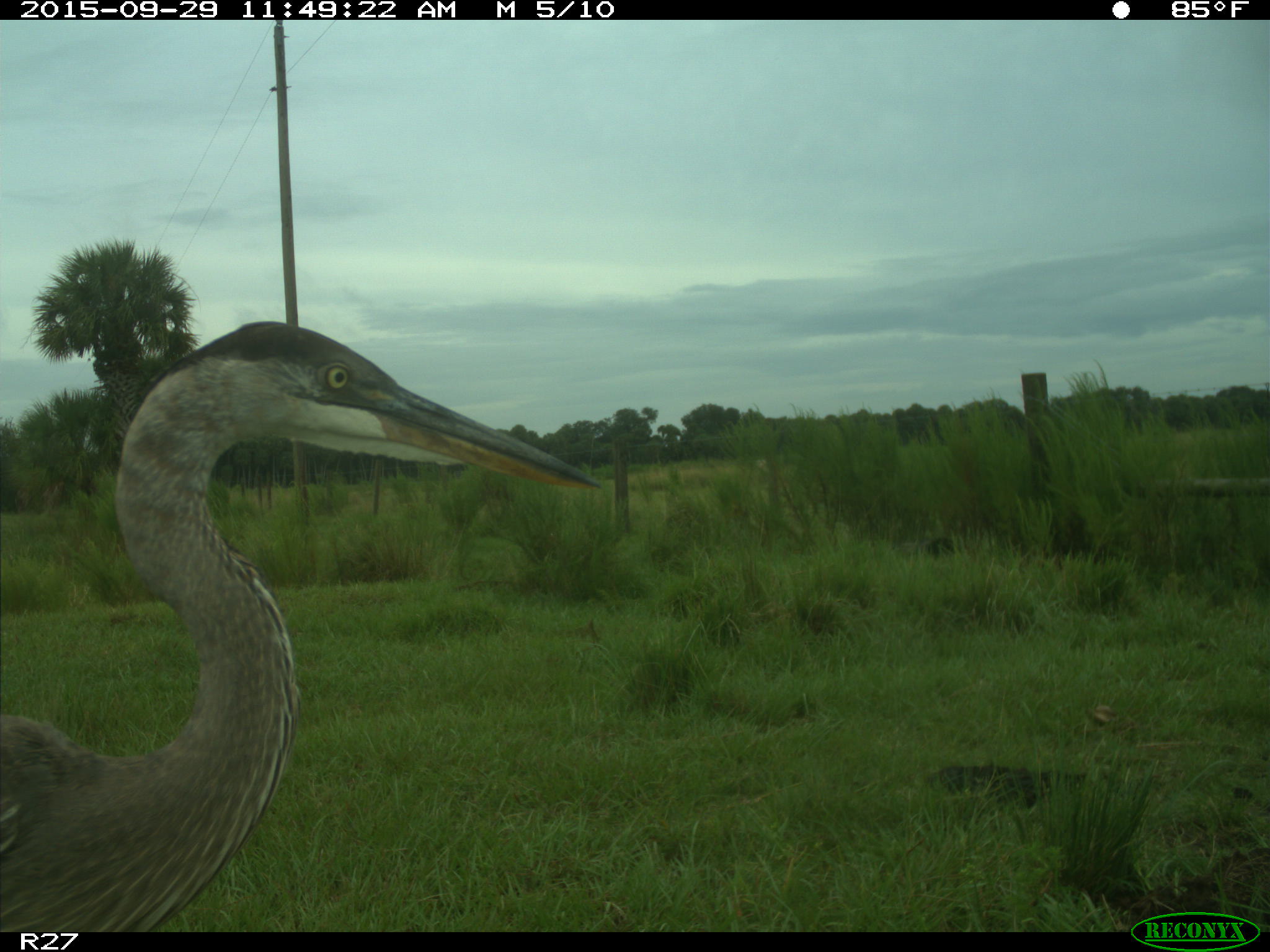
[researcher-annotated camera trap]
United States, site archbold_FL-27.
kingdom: Animalia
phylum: Chordata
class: Aves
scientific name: Aves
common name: birds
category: unidentified bird